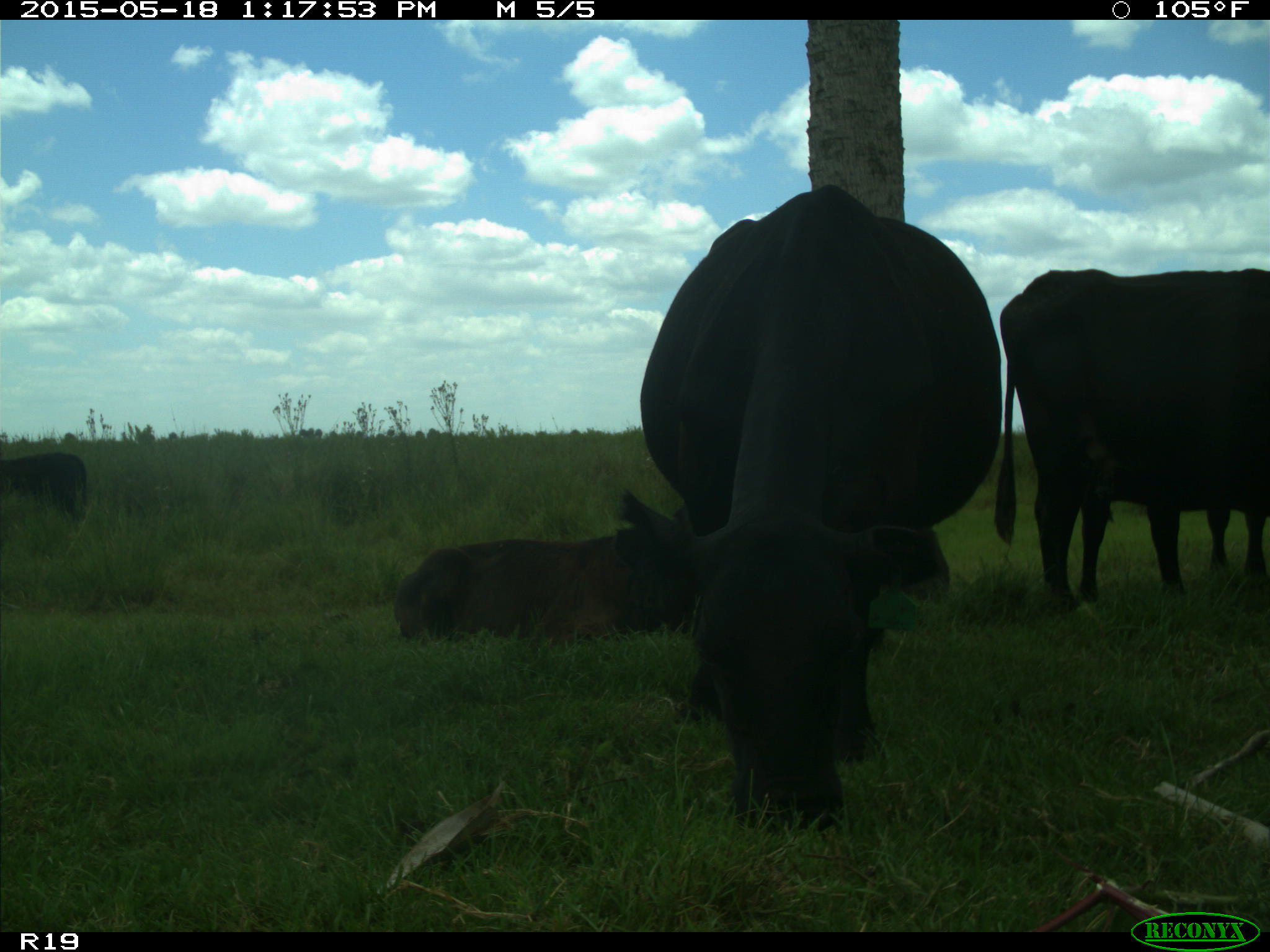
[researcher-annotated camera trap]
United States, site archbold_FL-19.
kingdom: Animalia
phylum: Chordata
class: Mammalia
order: Artiodactyla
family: Bovidae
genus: Bos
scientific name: Bos taurus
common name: domestic cow